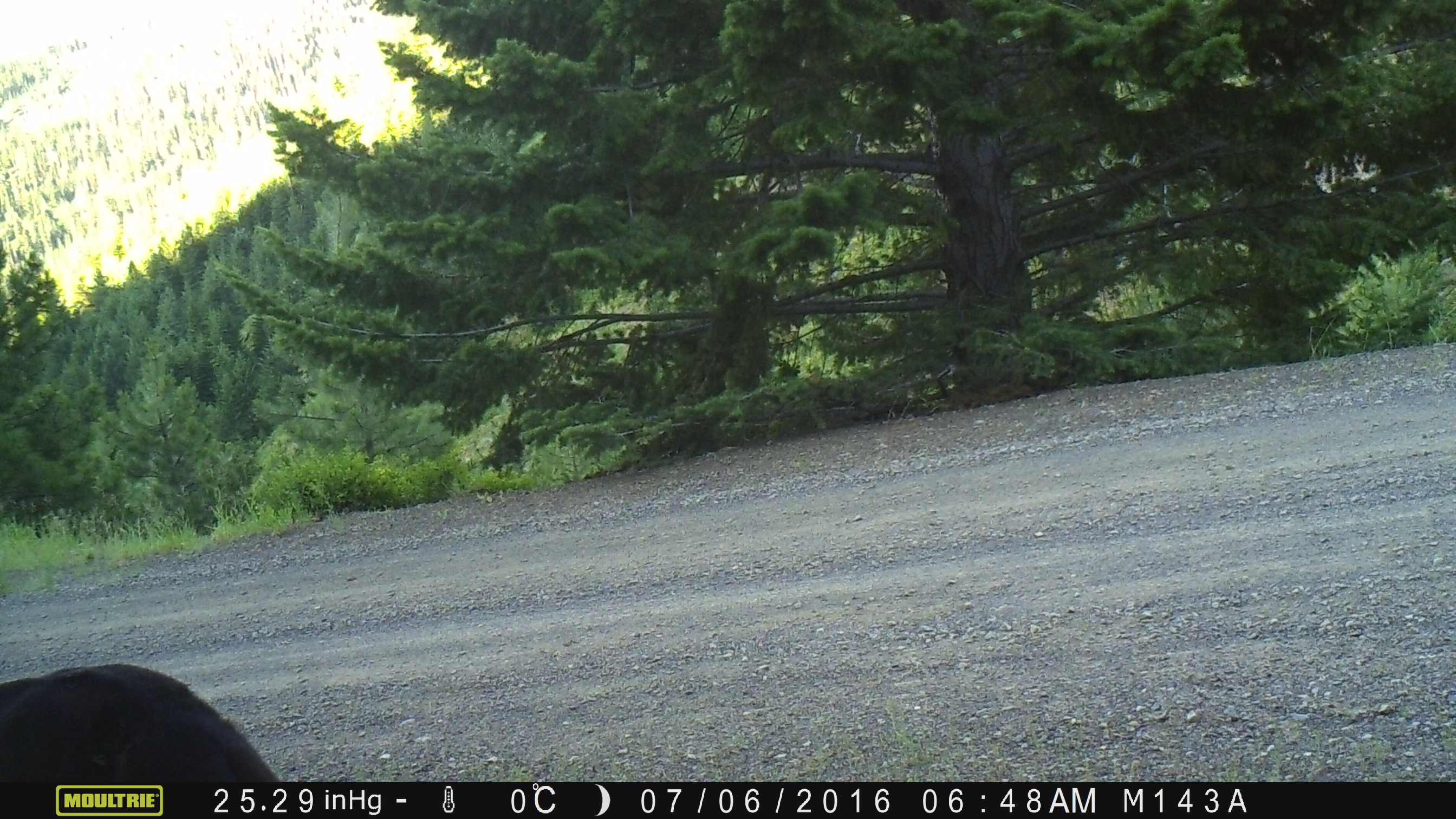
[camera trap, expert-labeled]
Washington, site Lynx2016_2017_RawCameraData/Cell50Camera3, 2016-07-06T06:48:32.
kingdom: Animalia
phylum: Chordata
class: Mammalia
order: Artiodactyla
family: Bovidae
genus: Bos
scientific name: Bos taurus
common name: domestic cattle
Domestic cattle (Bos taurus). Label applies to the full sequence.